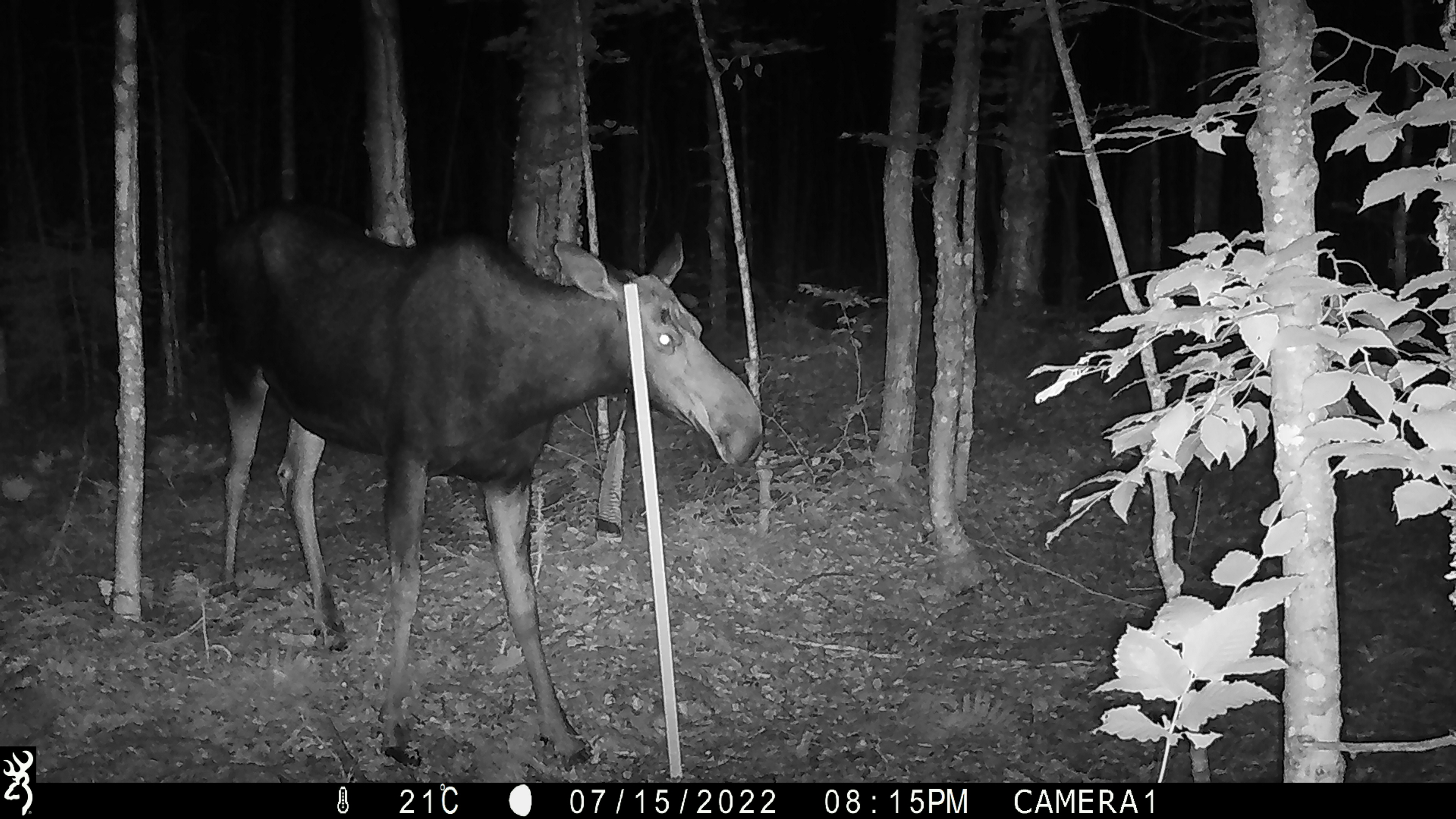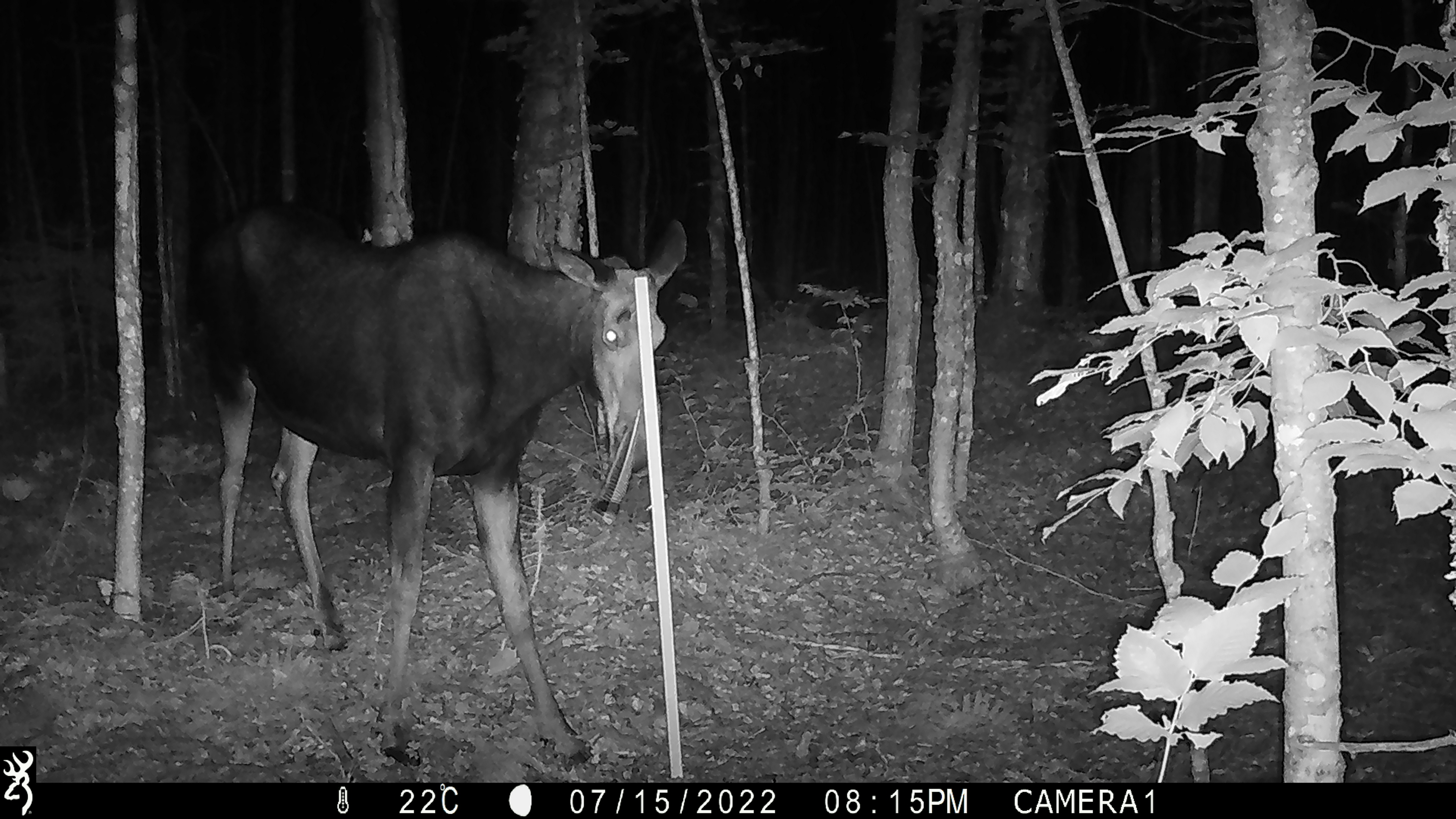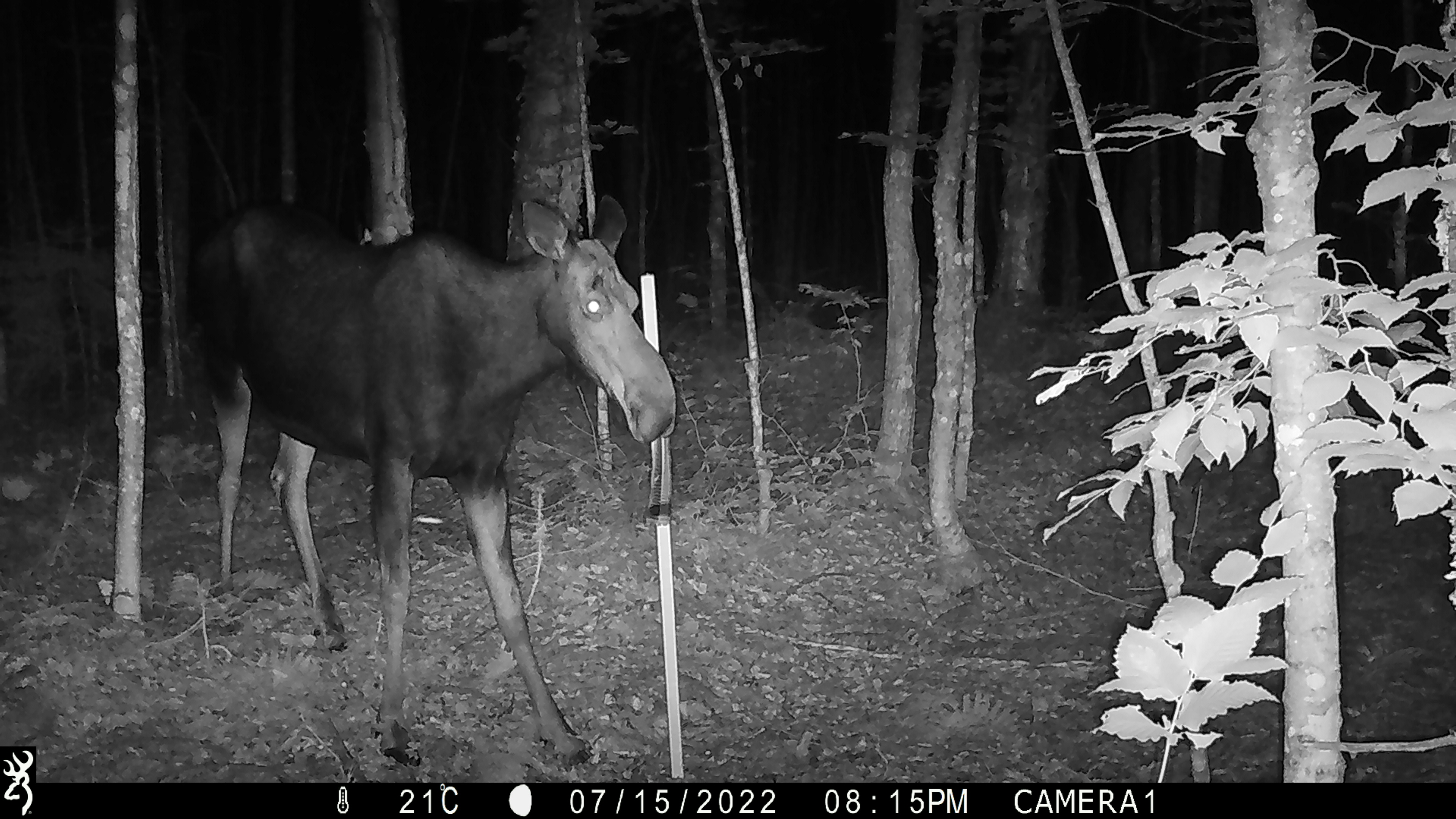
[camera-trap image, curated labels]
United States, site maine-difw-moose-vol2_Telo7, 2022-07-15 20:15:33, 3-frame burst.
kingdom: Animalia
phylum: Chordata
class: Mammalia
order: Artiodactyla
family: Cervidae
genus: Alces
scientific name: Alces alces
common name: moose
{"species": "moose (Alces alces)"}